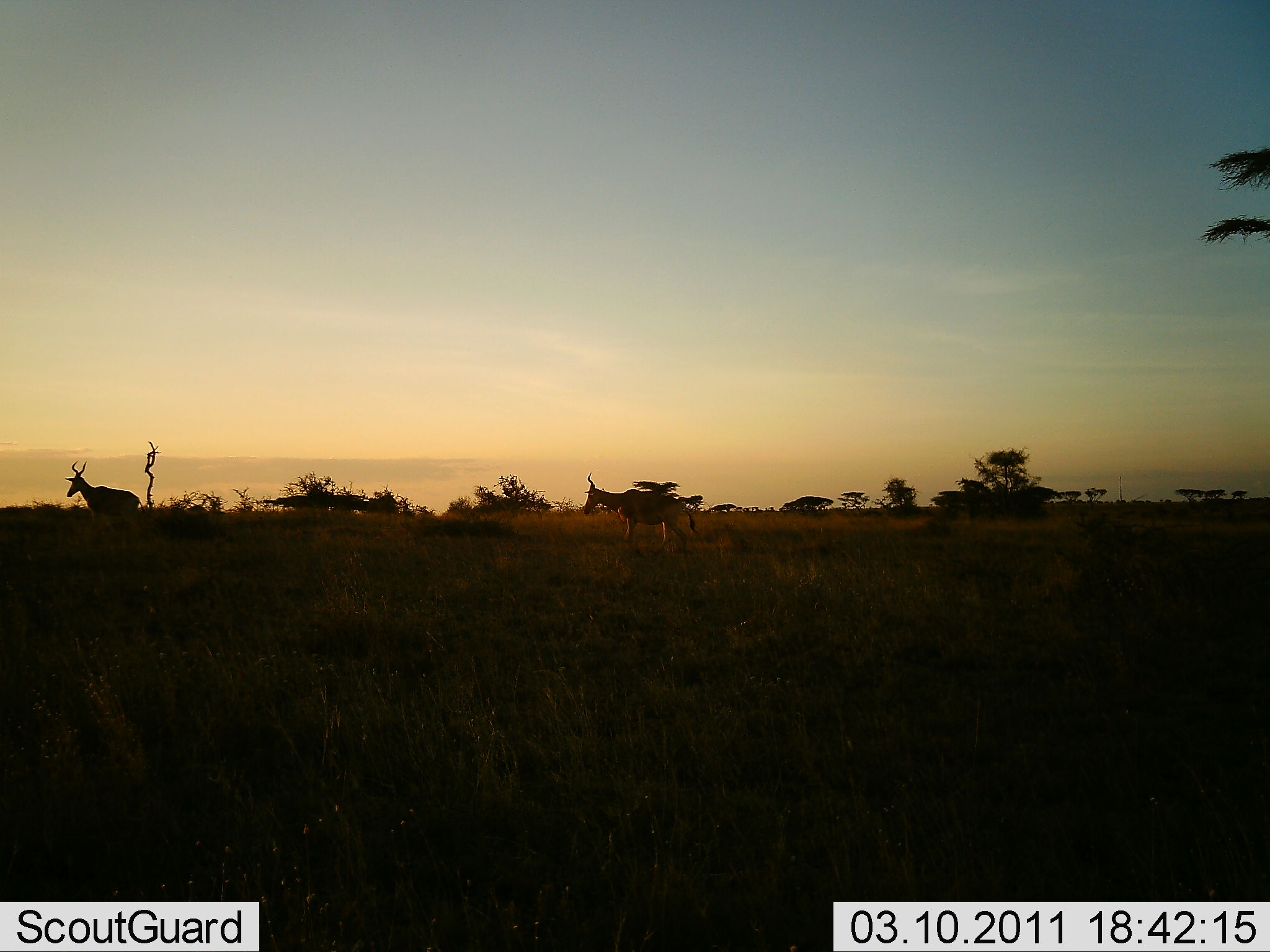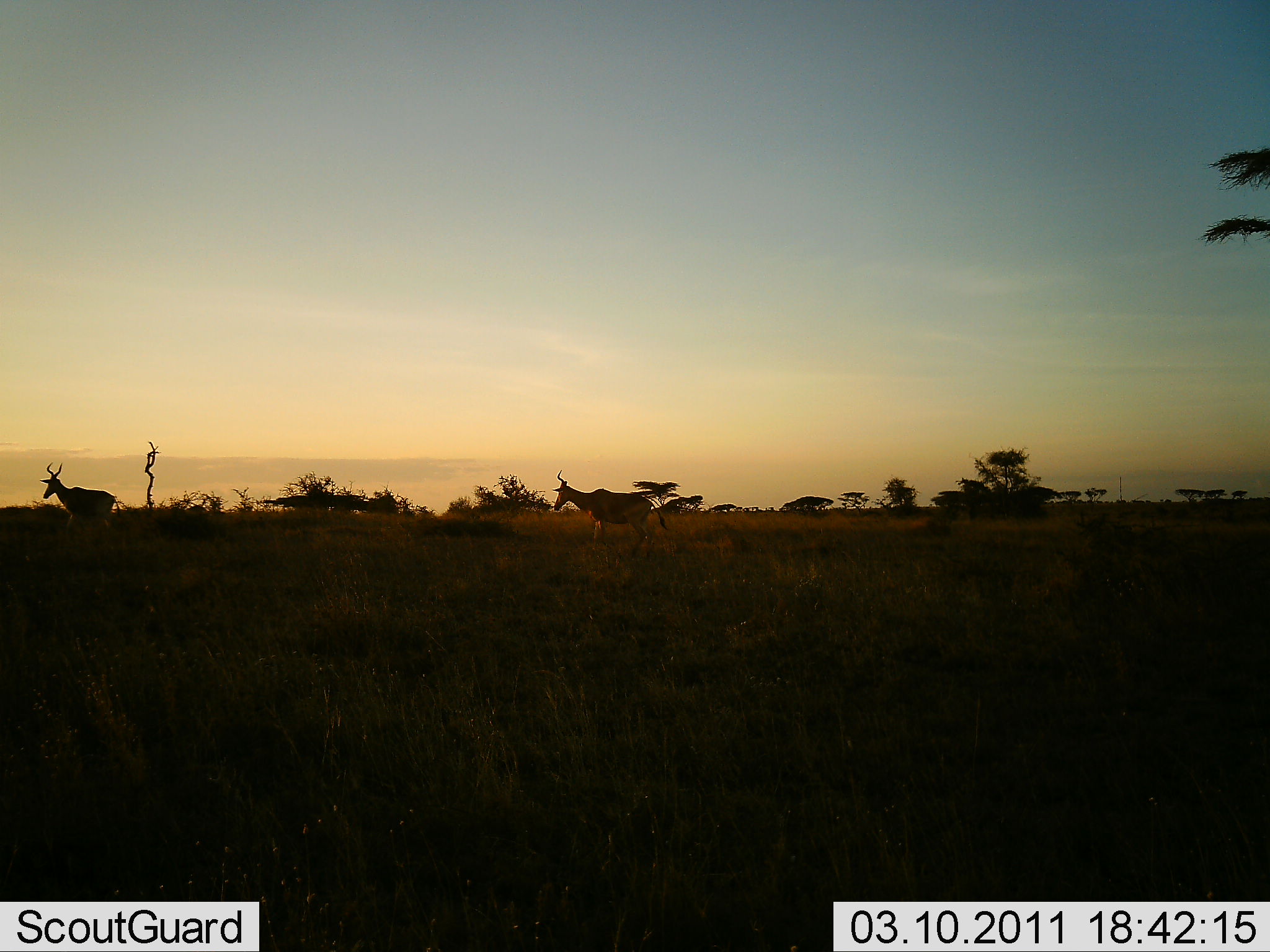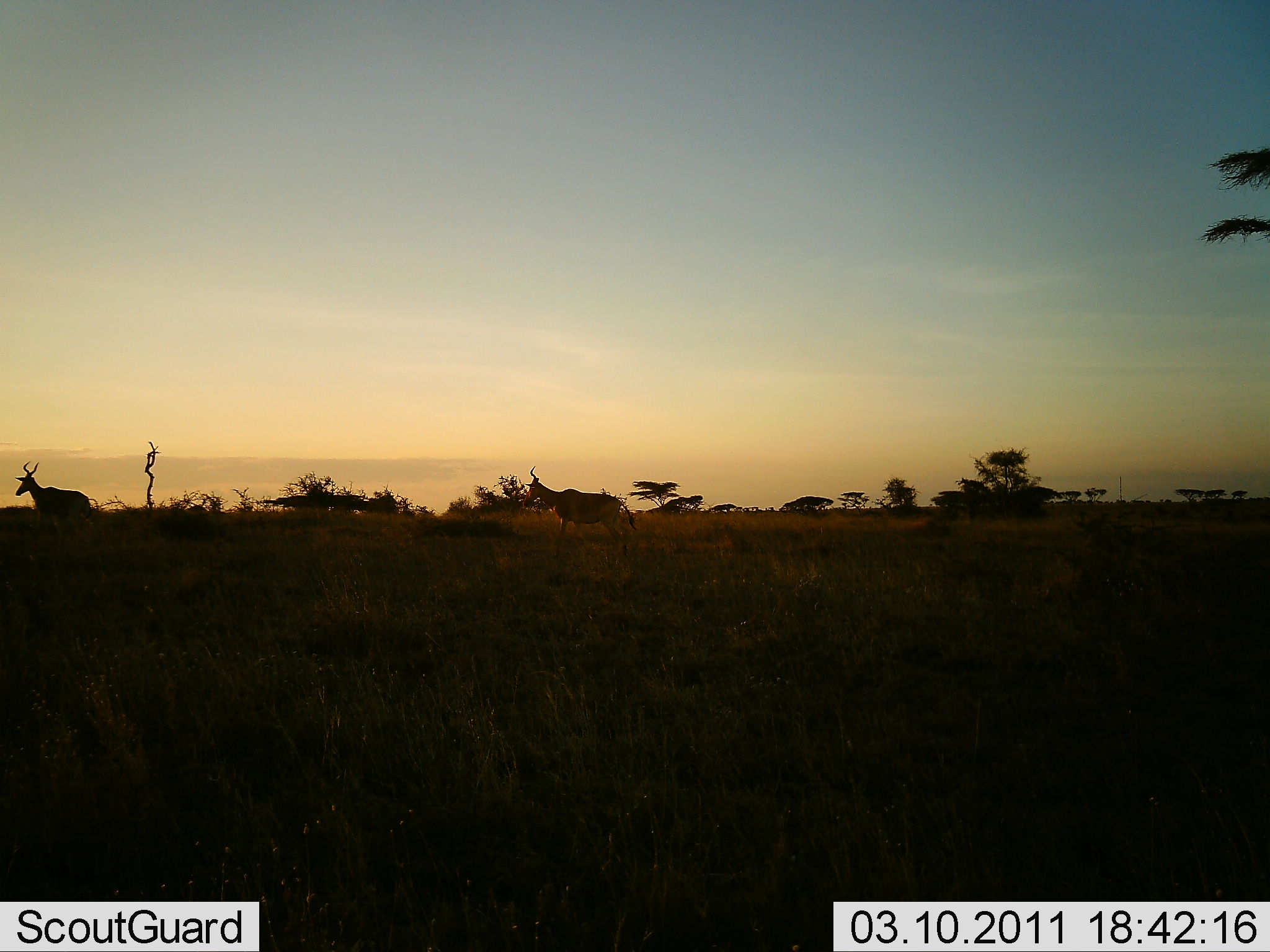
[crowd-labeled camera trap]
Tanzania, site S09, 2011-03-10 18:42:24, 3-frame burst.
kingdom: Animalia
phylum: Chordata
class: Mammalia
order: Artiodactyla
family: Bovidae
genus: Alcelaphus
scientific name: Alcelaphus buselaphus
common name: hartebeest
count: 2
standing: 0%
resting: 0%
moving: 100%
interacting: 0%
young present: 0%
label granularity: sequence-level